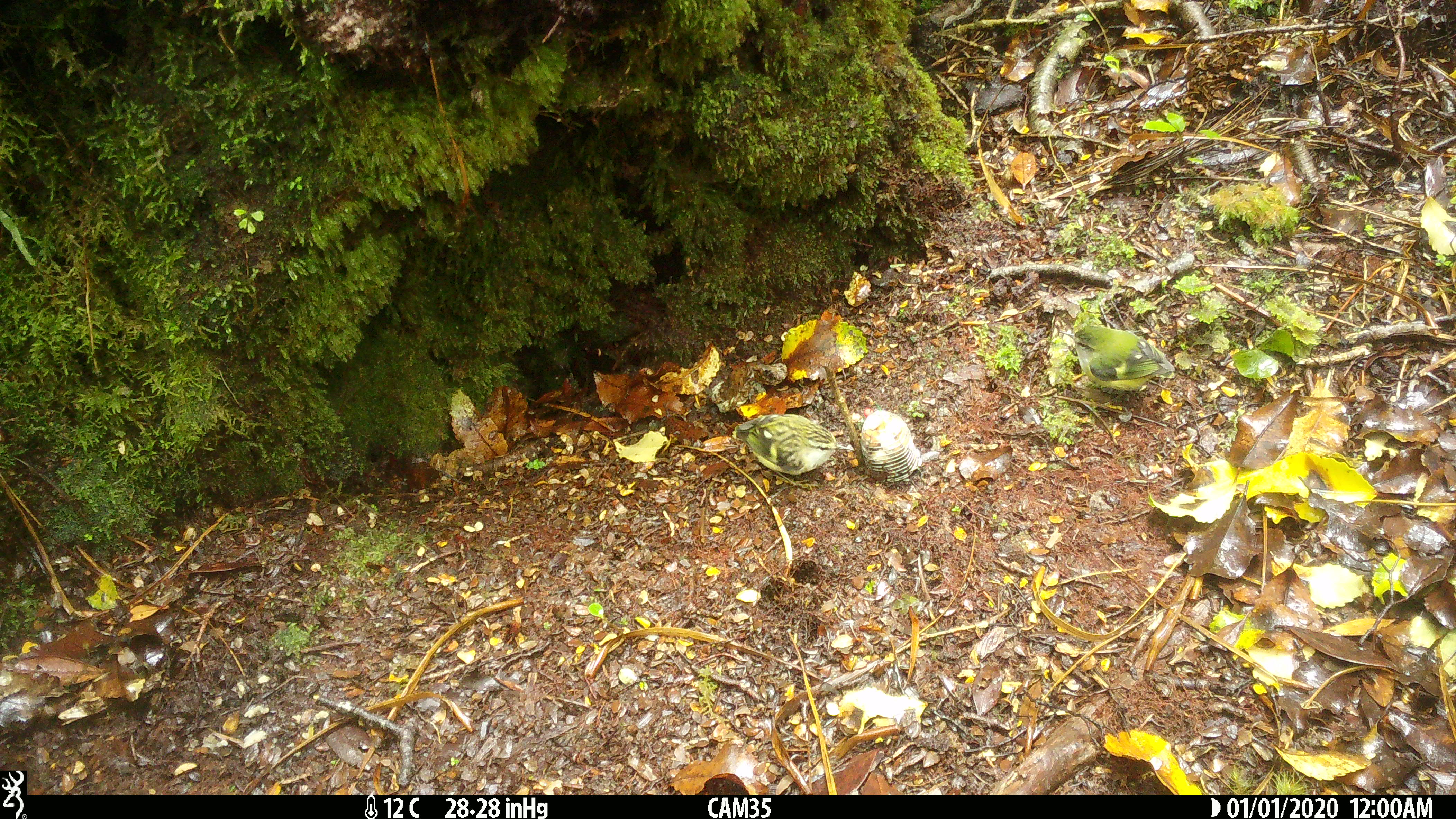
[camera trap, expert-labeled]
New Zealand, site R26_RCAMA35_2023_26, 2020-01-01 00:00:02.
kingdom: Animalia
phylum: Chordata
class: Aves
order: Passeriformes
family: Acanthisittidae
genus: Acanthisitta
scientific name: Acanthisitta chloris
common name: rifleman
Rifleman (Acanthisitta chloris).